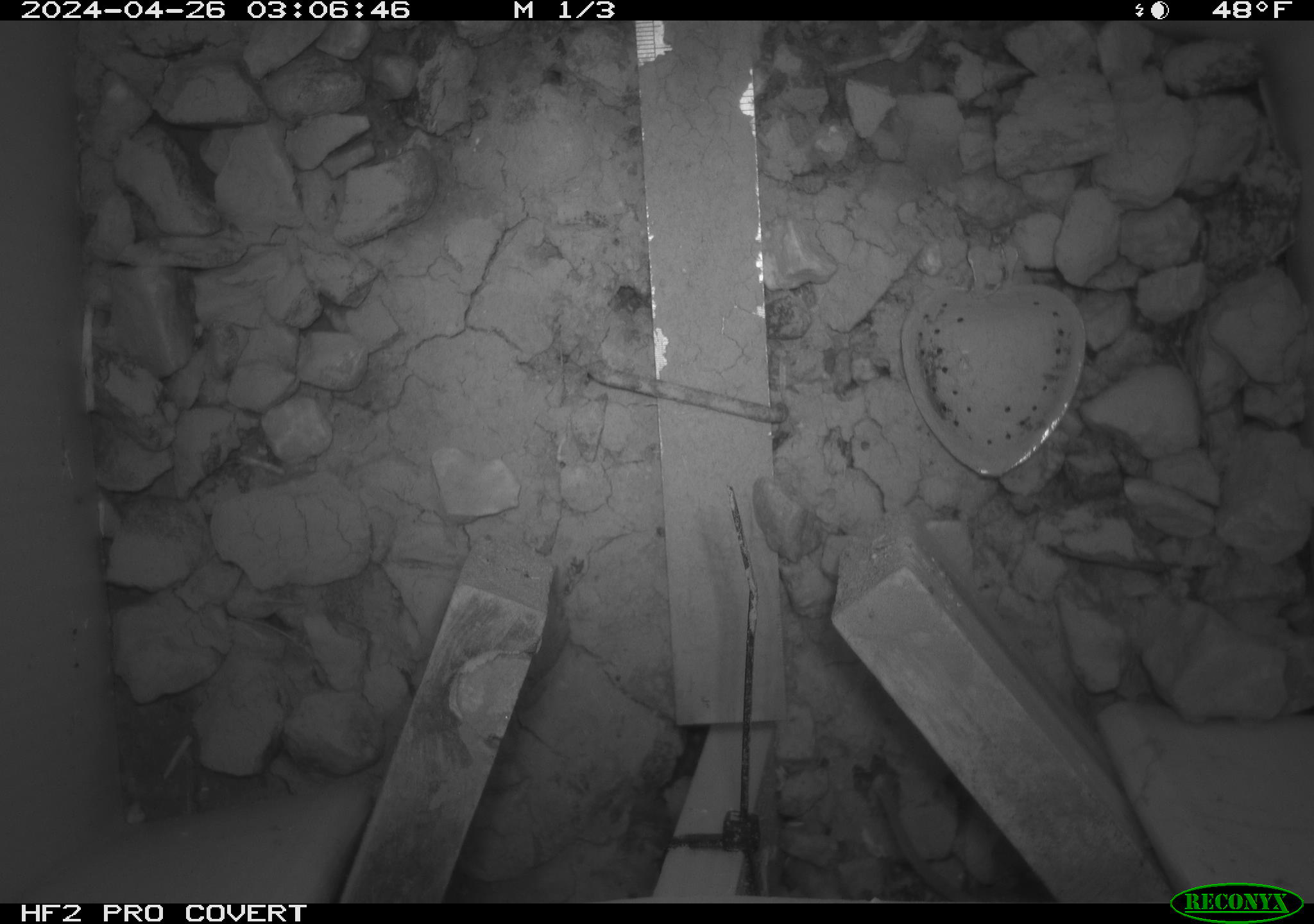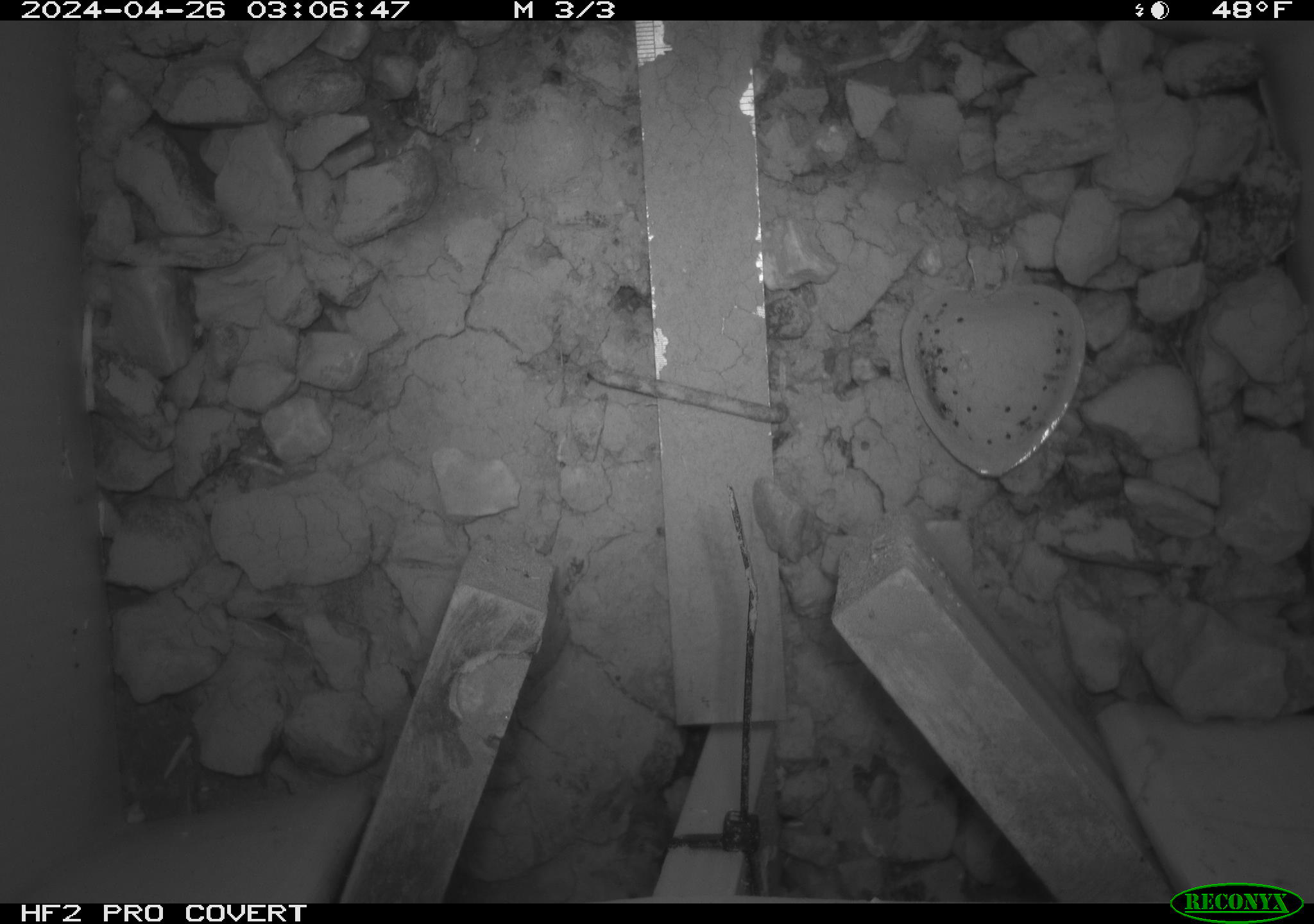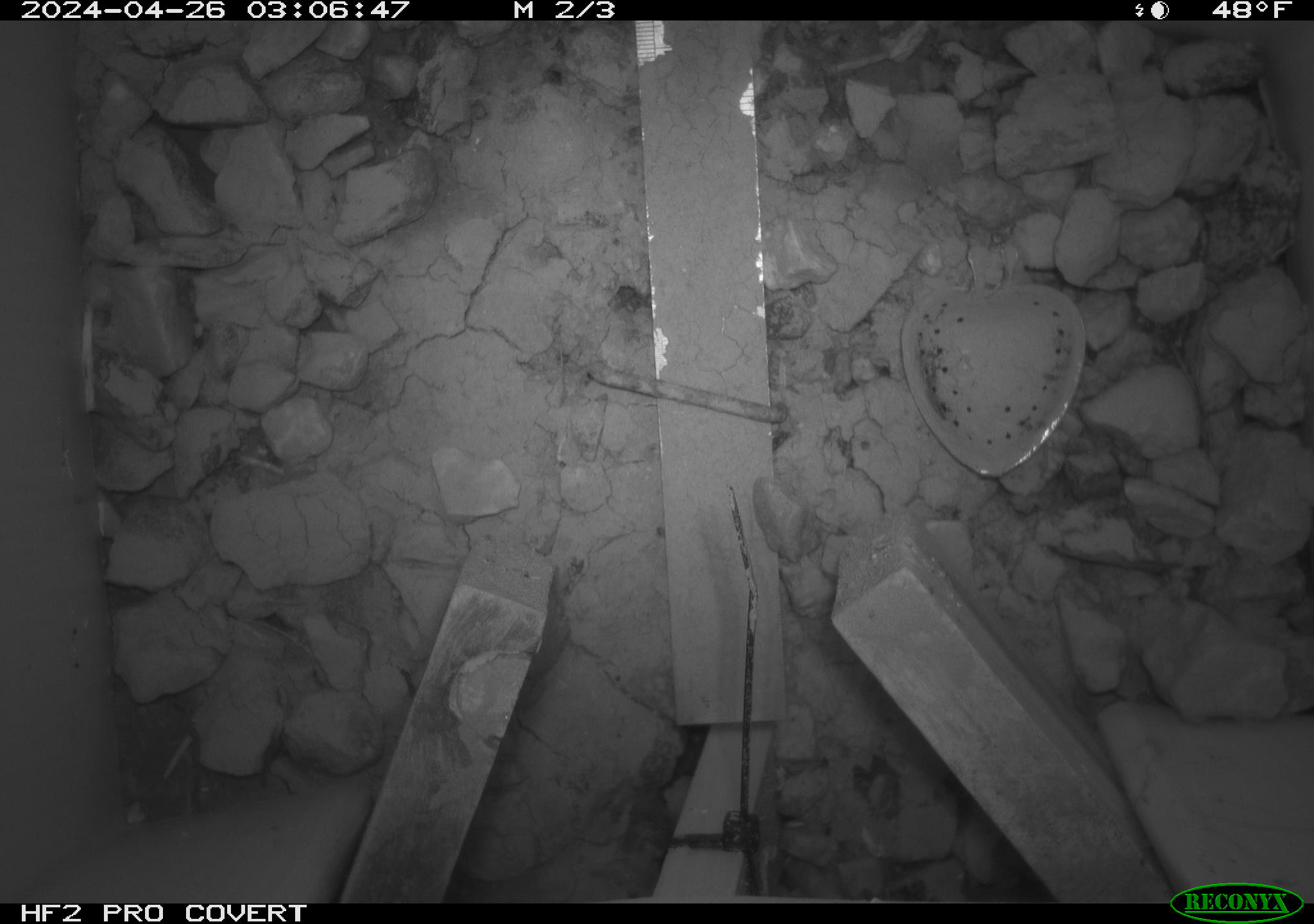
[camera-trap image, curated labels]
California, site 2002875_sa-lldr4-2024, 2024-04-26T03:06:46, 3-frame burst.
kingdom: Animalia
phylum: Chordata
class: Mammalia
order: Rodentia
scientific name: Rodentia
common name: rodent